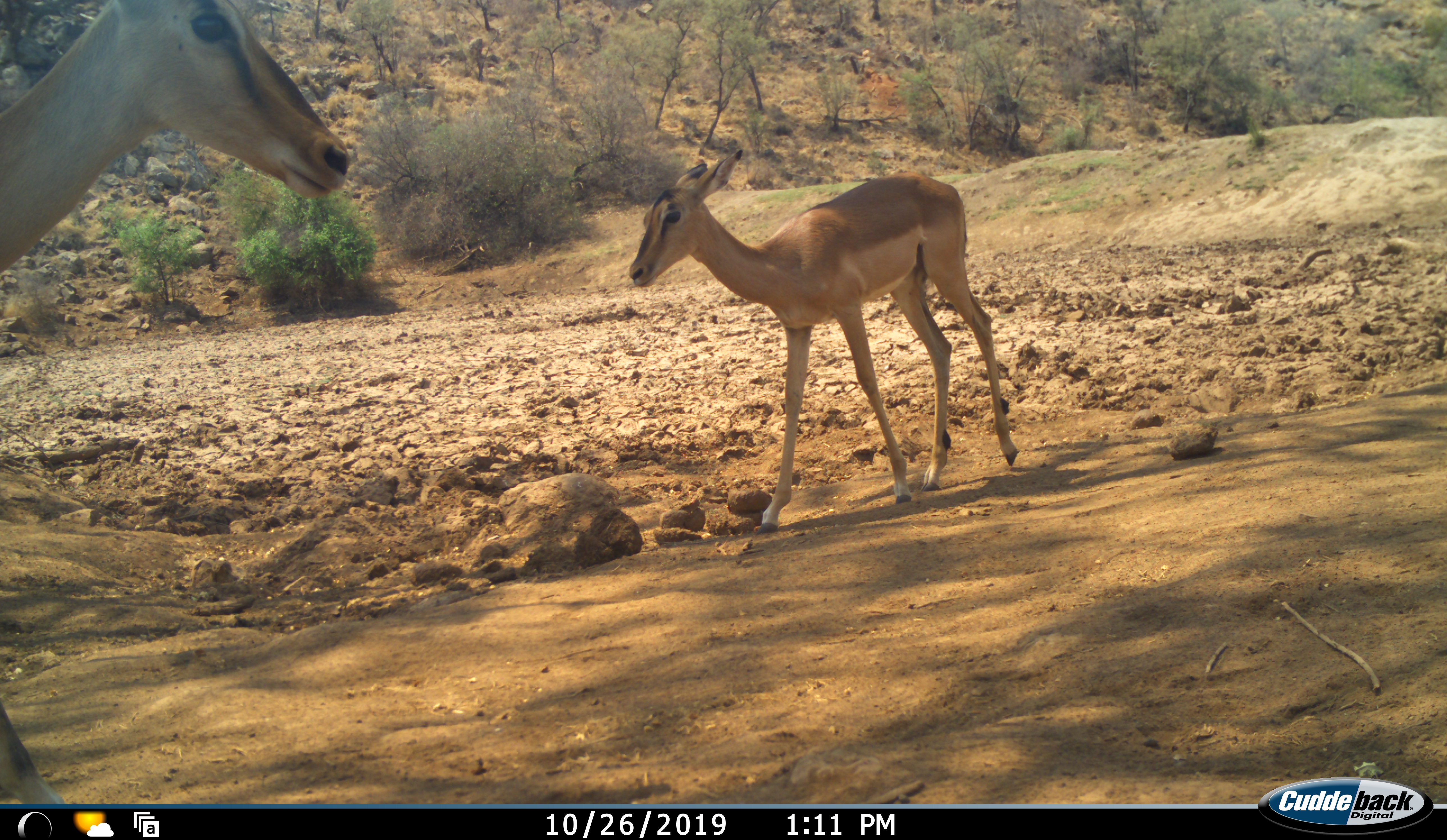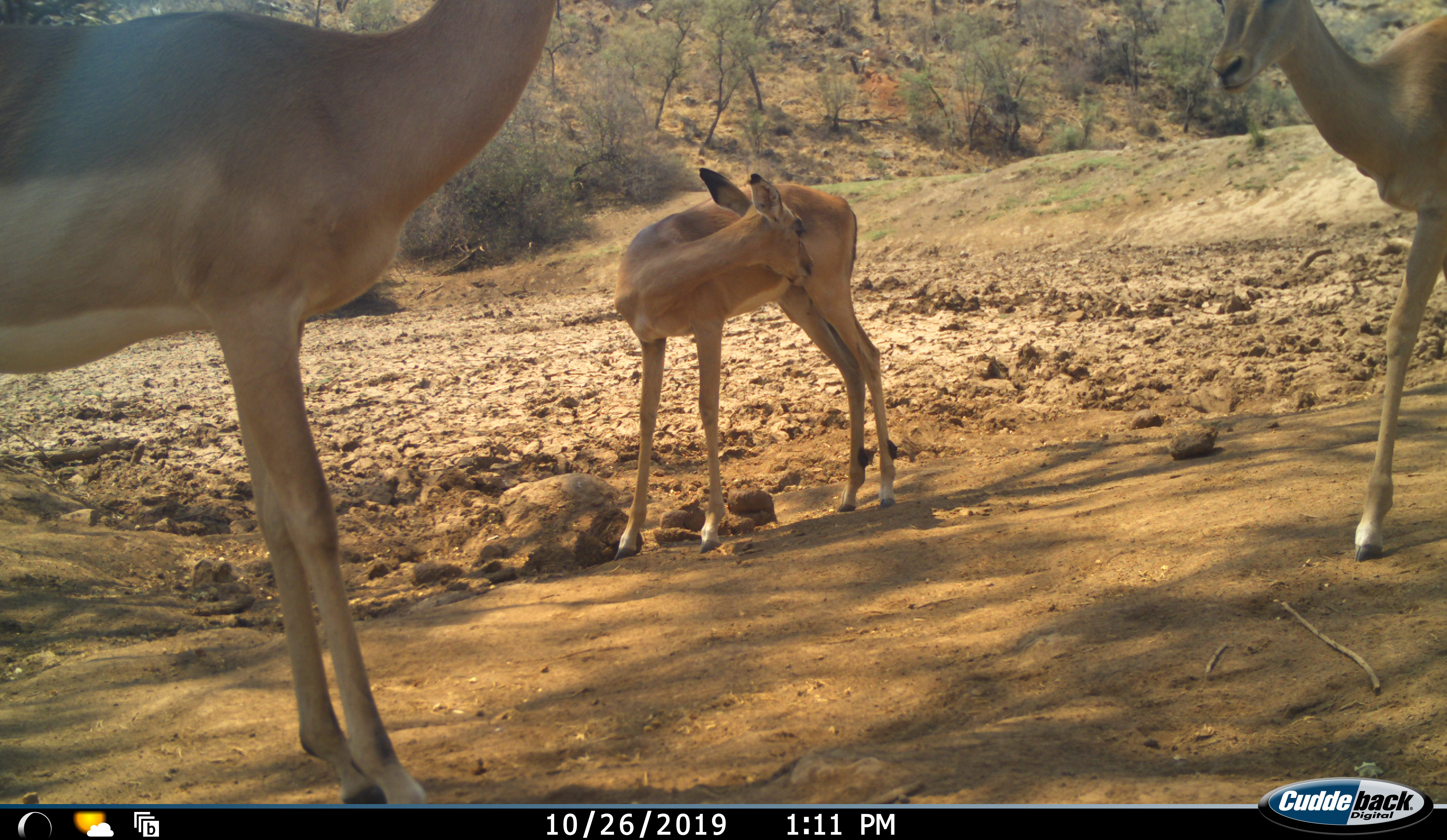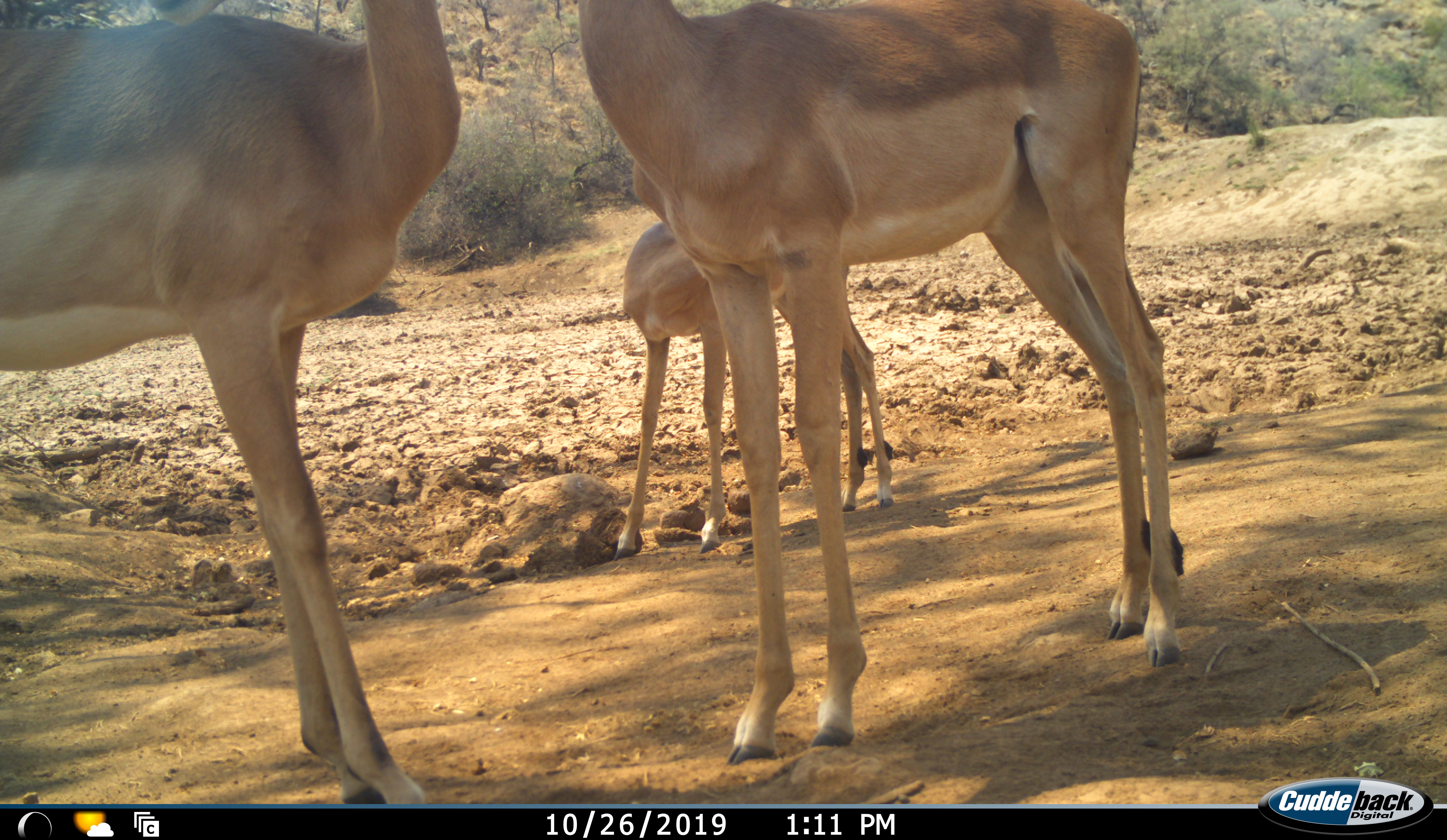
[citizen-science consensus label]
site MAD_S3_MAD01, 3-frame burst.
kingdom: Animalia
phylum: Chordata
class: Mammalia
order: Artiodactyla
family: Bovidae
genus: Aepyceros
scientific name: Aepyceros melampus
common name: impala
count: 3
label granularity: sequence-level